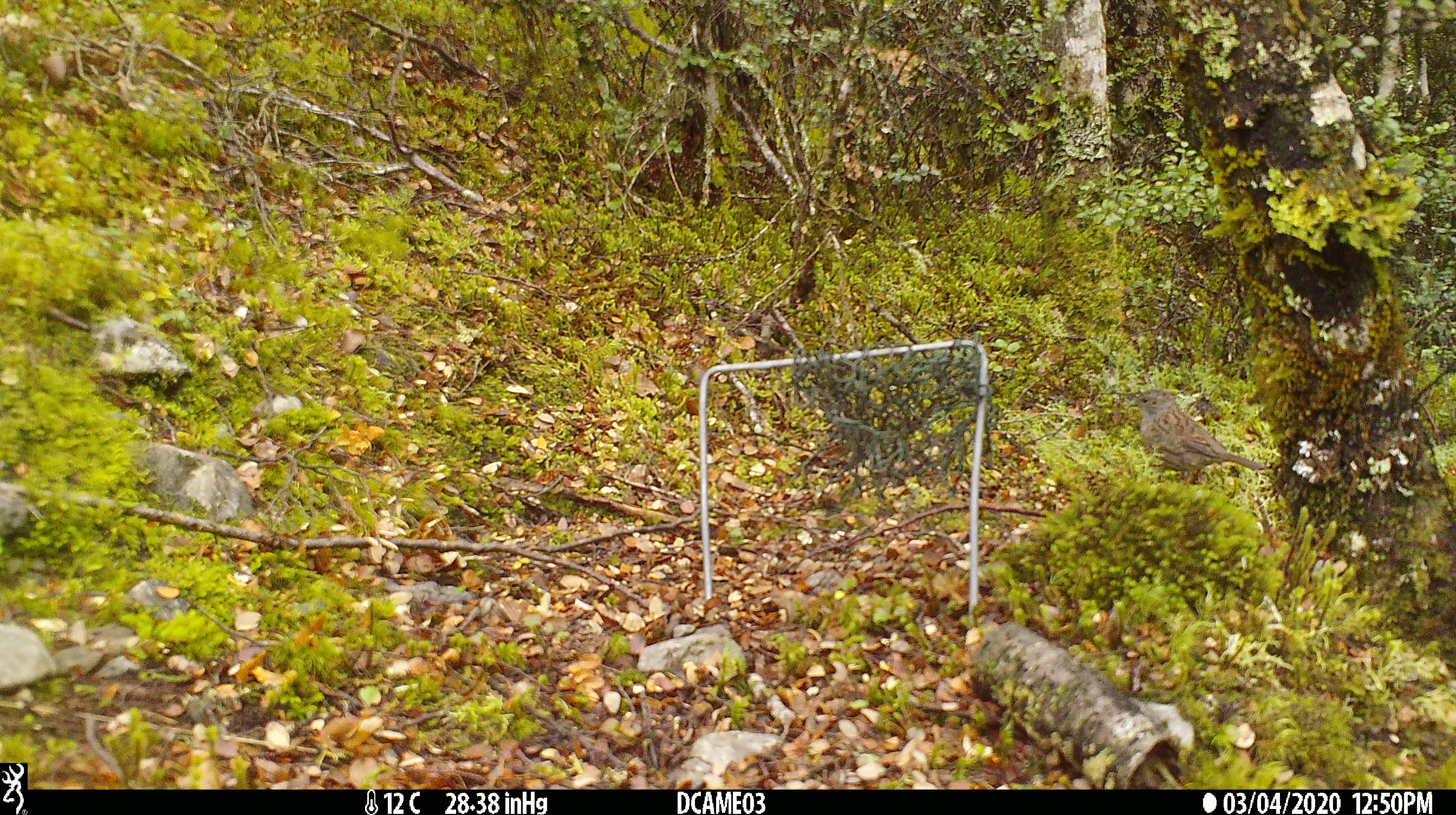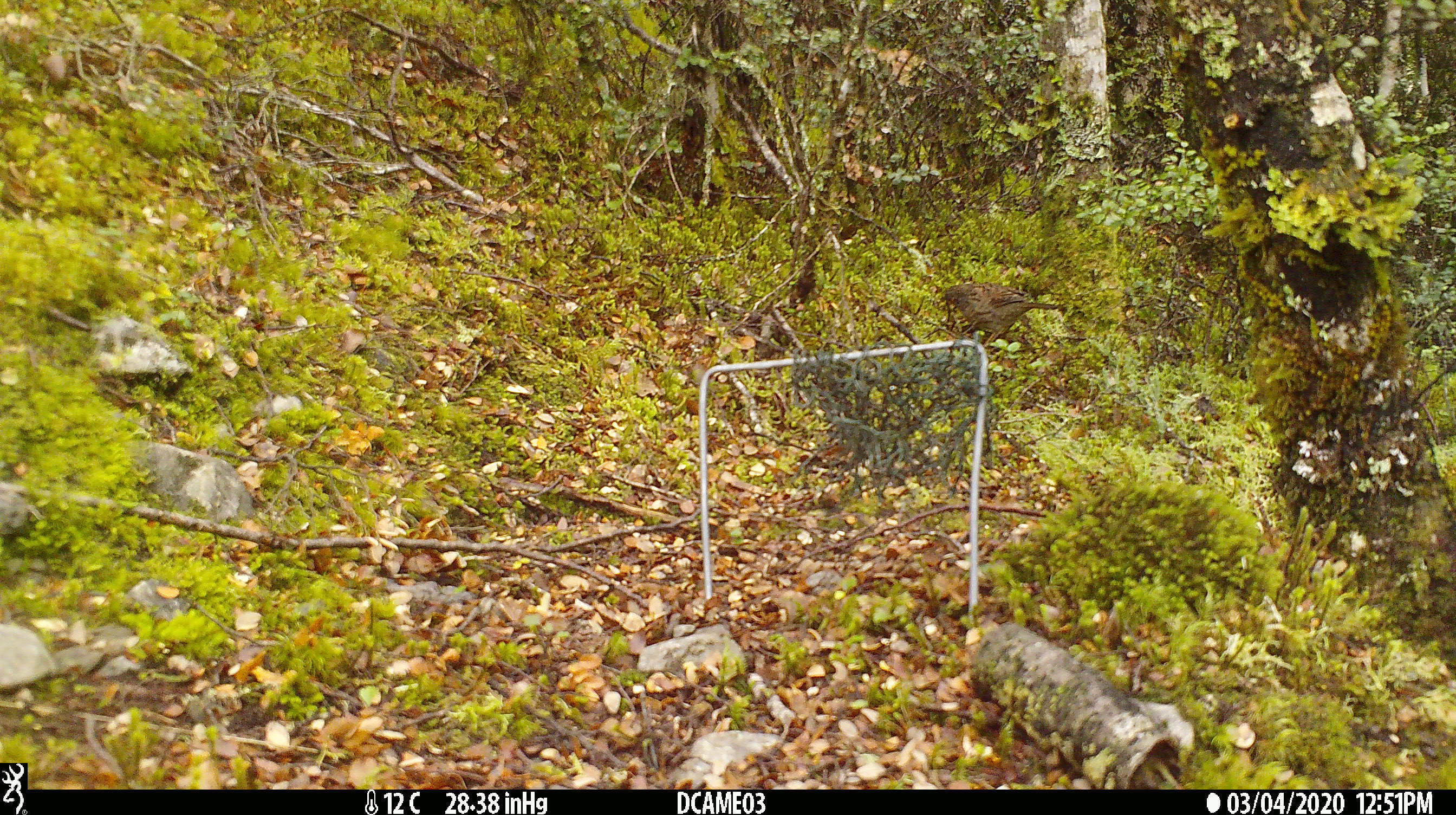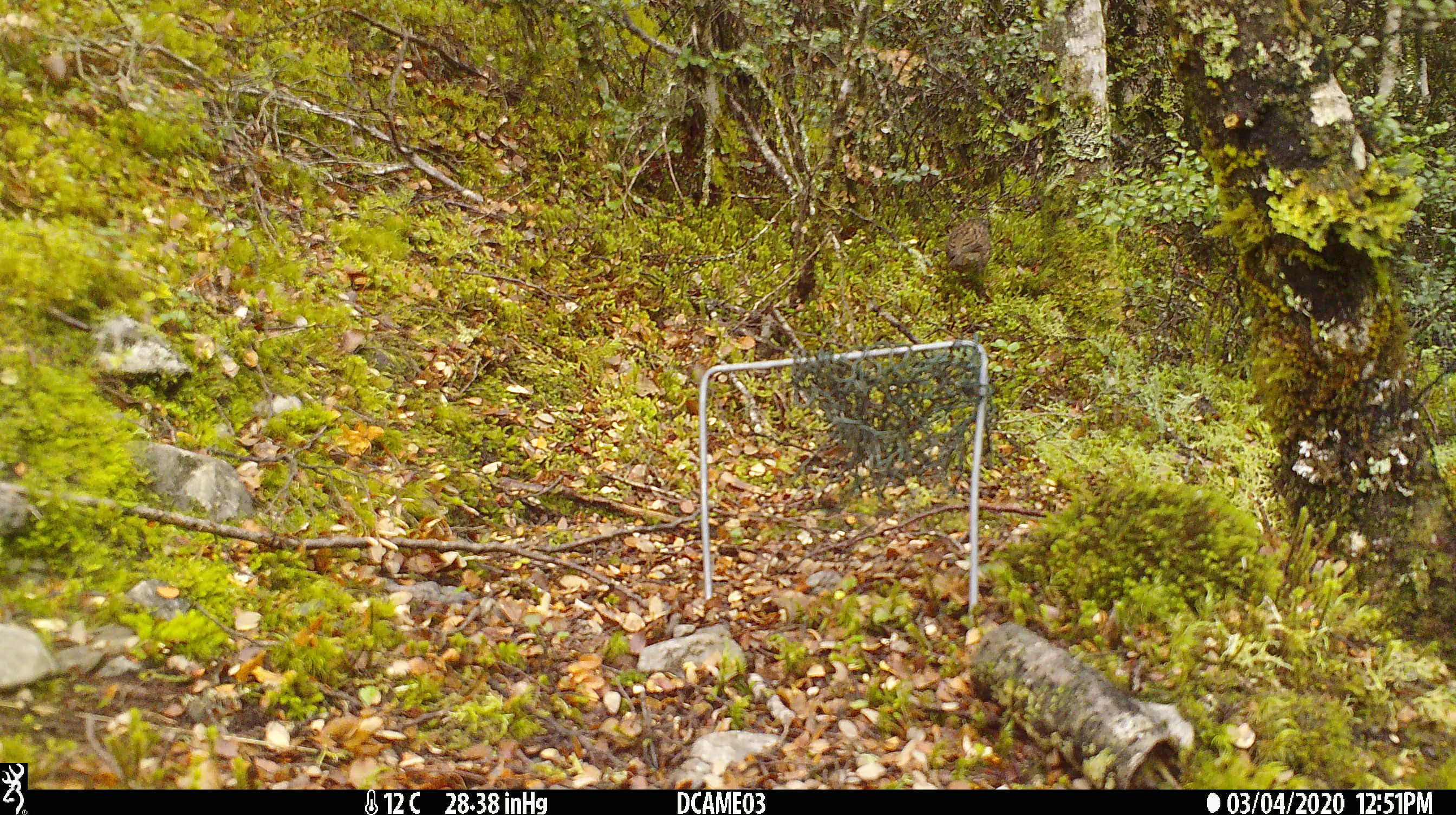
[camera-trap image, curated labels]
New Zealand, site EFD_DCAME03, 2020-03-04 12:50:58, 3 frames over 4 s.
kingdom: Animalia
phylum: Chordata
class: Aves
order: Passeriformes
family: Prunellidae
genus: Prunella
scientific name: Prunella modularis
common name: dunnock